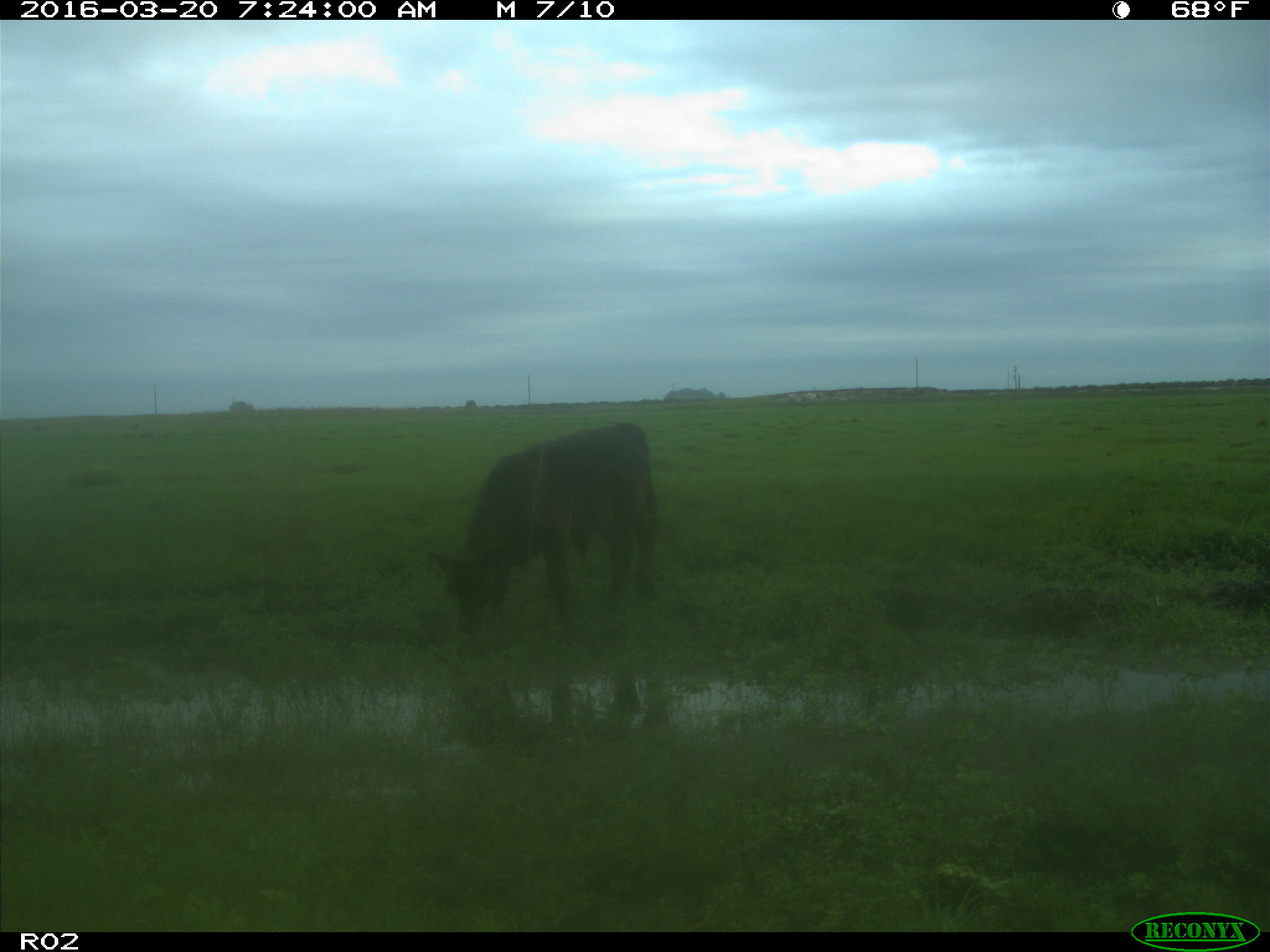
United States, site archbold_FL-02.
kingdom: Animalia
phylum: Chordata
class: Mammalia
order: Artiodactyla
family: Bovidae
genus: Bos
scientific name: Bos taurus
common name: domestic cow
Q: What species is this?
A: Bos taurus (domestic cow).